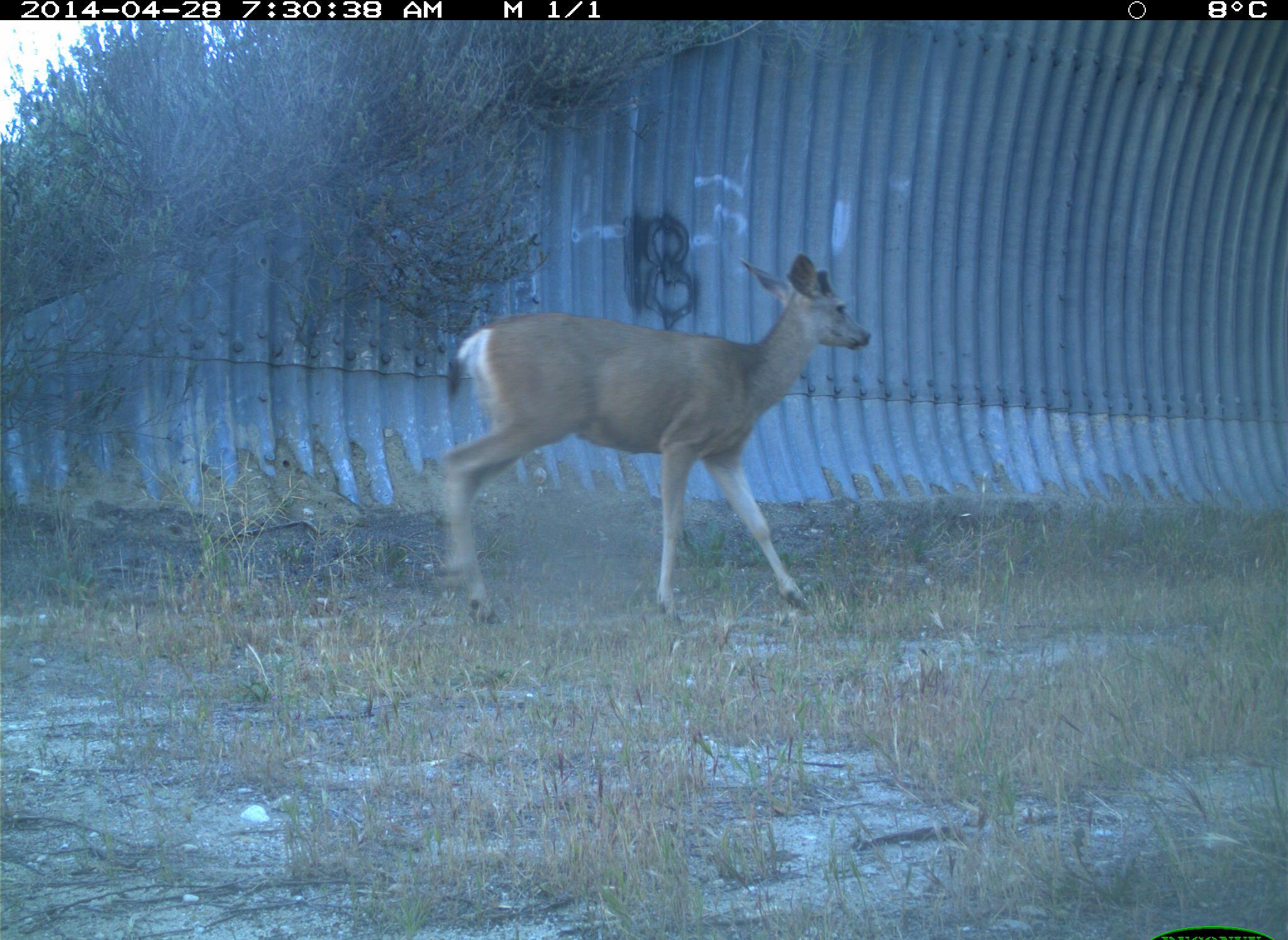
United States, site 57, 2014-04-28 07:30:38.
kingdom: Animalia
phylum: Chordata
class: Mammalia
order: Artiodactyla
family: Cervidae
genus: Odocoileus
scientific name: Odocoileus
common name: deer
Deer (Odocoileus).